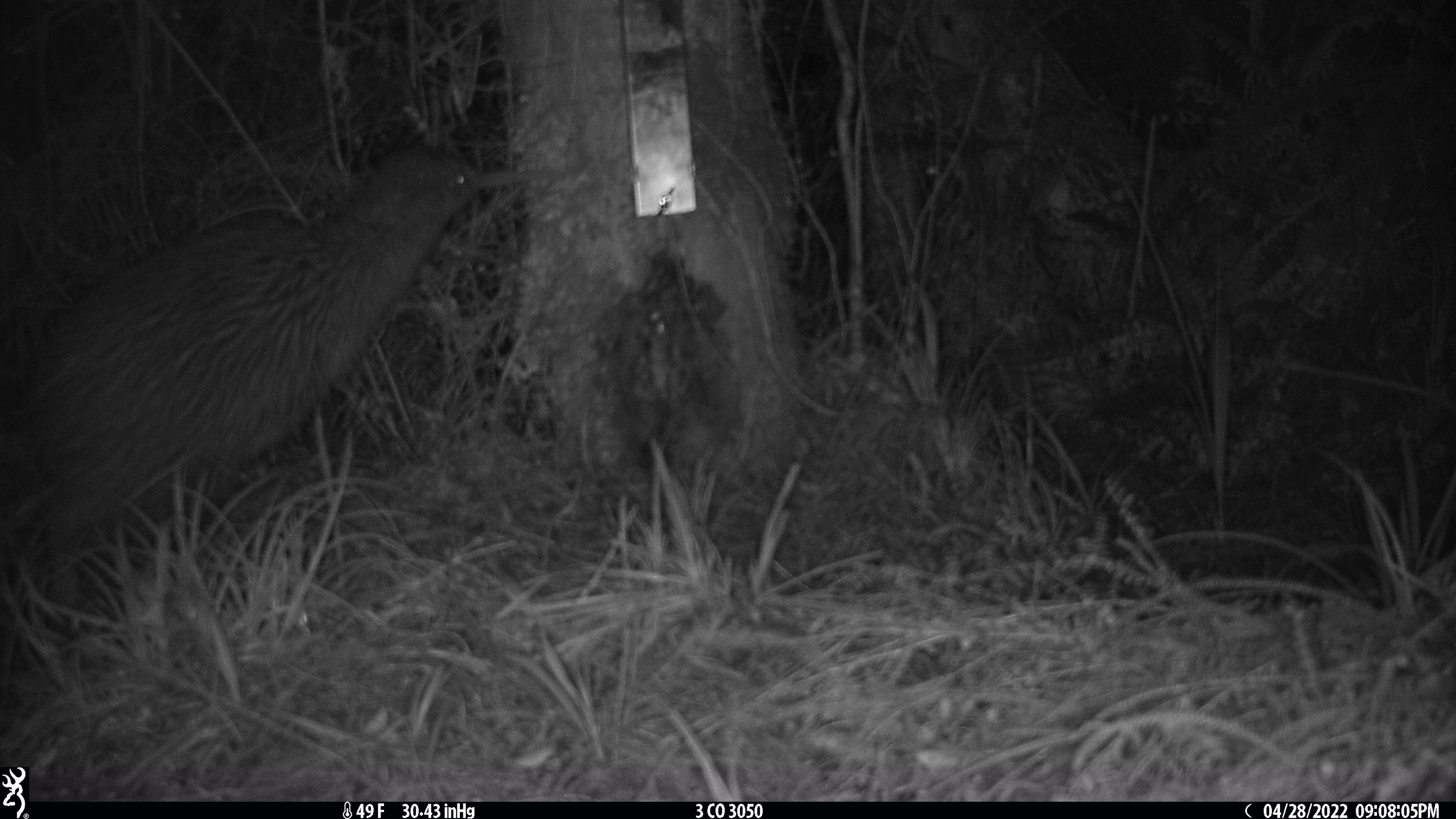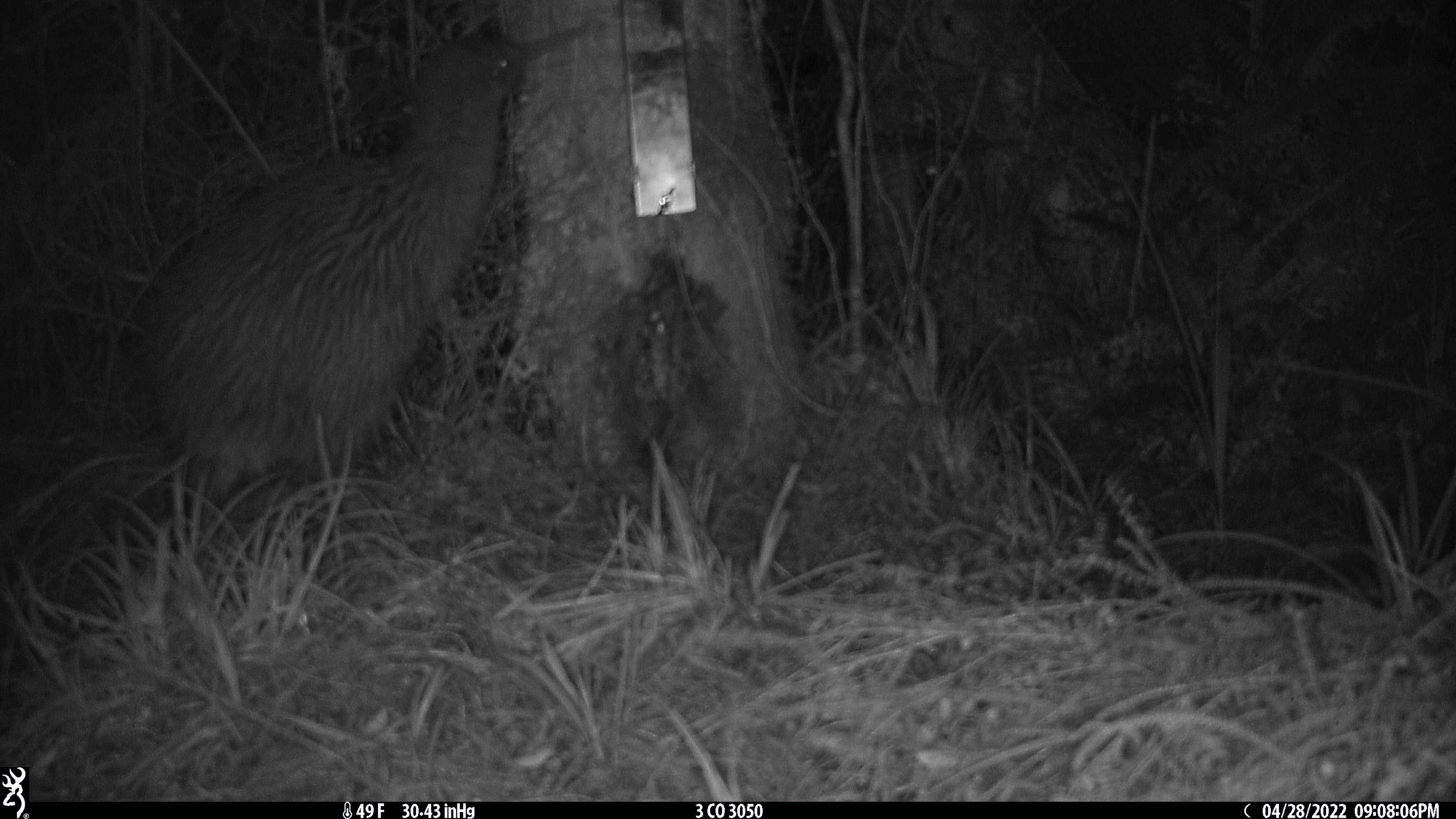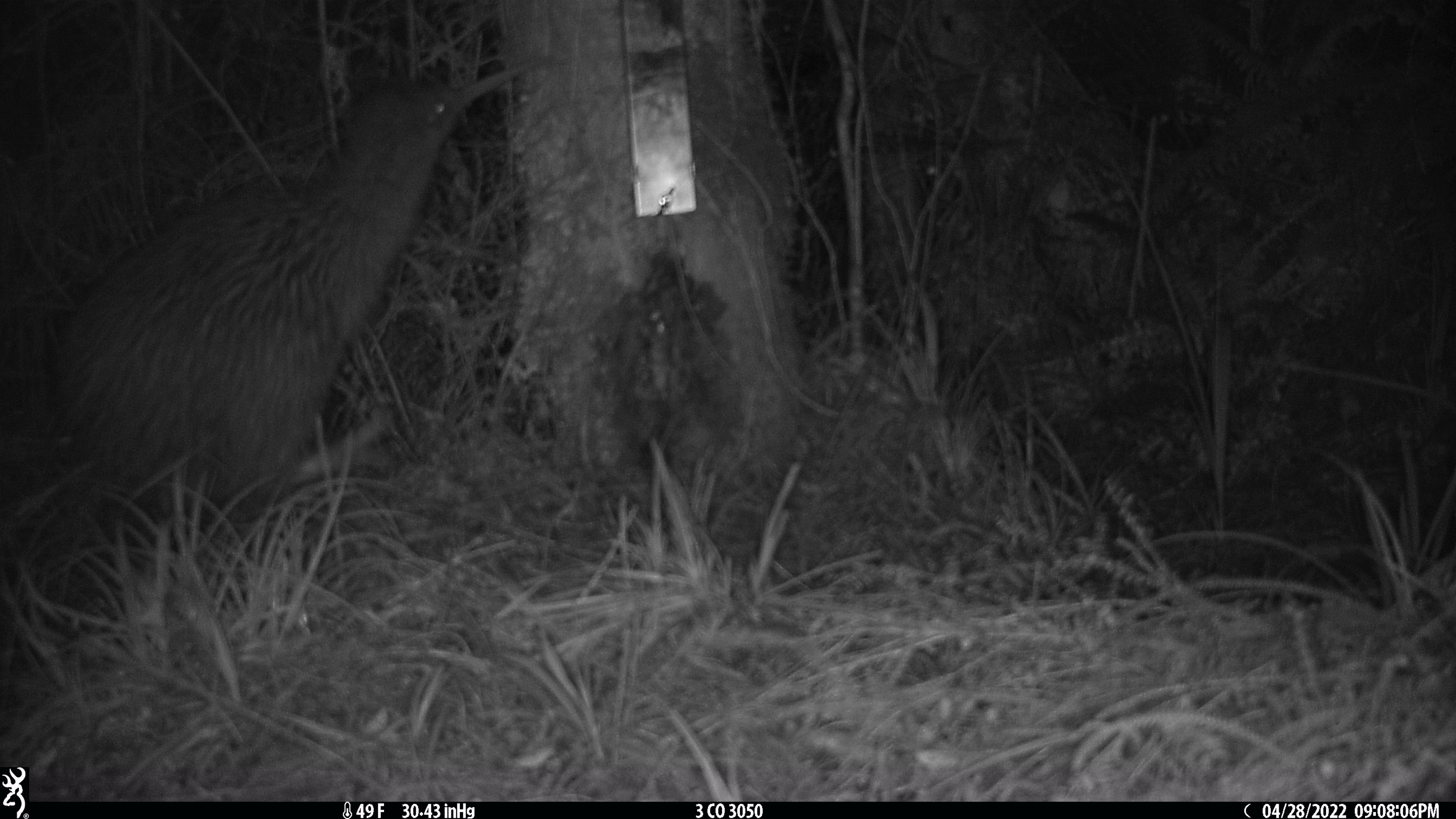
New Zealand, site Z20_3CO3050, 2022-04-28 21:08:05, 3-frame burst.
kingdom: Animalia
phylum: Chordata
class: Aves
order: Apterygiformes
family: Apterygidae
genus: Apteryx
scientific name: Apteryx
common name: kiwi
Kiwi (Apteryx).